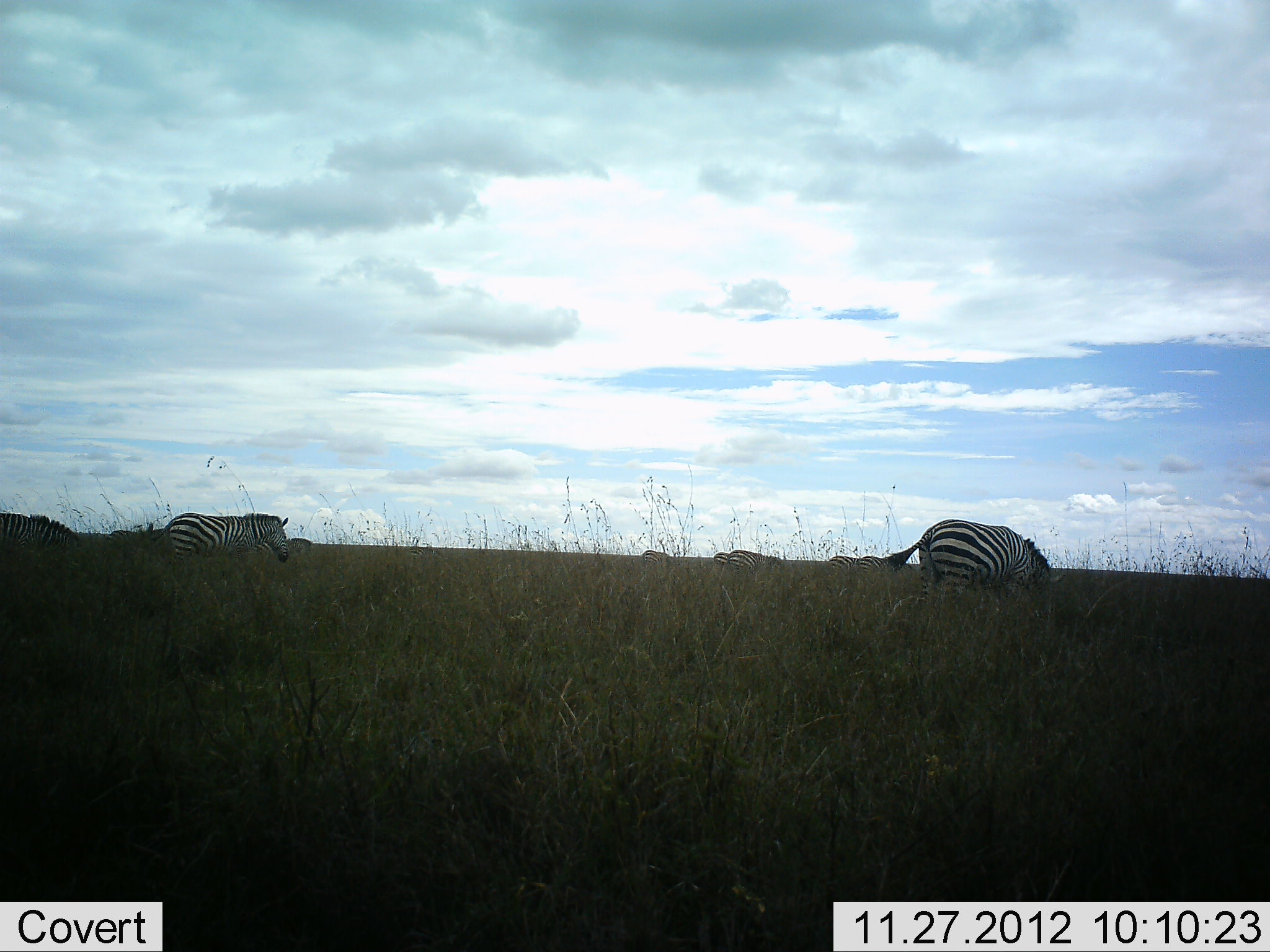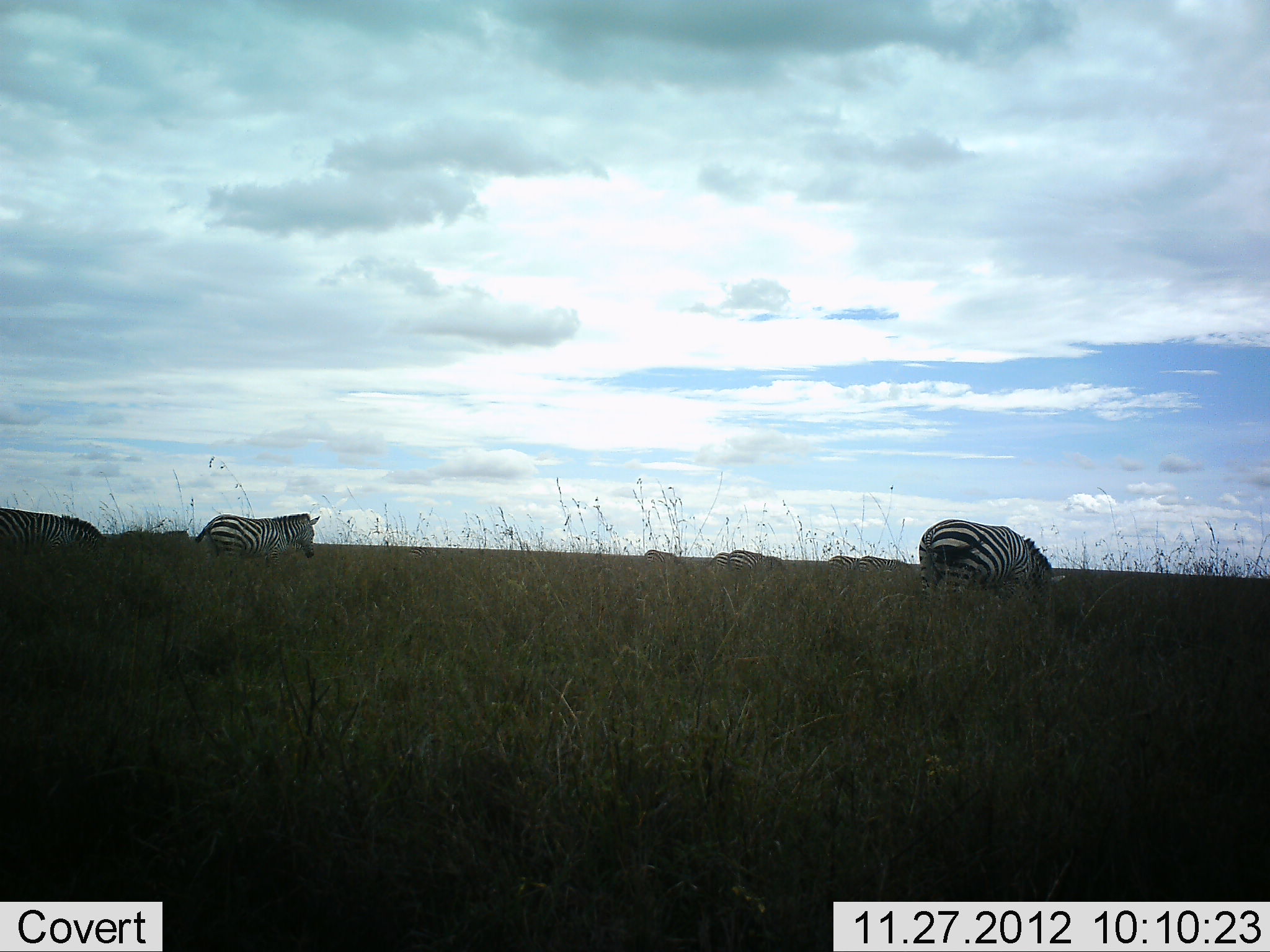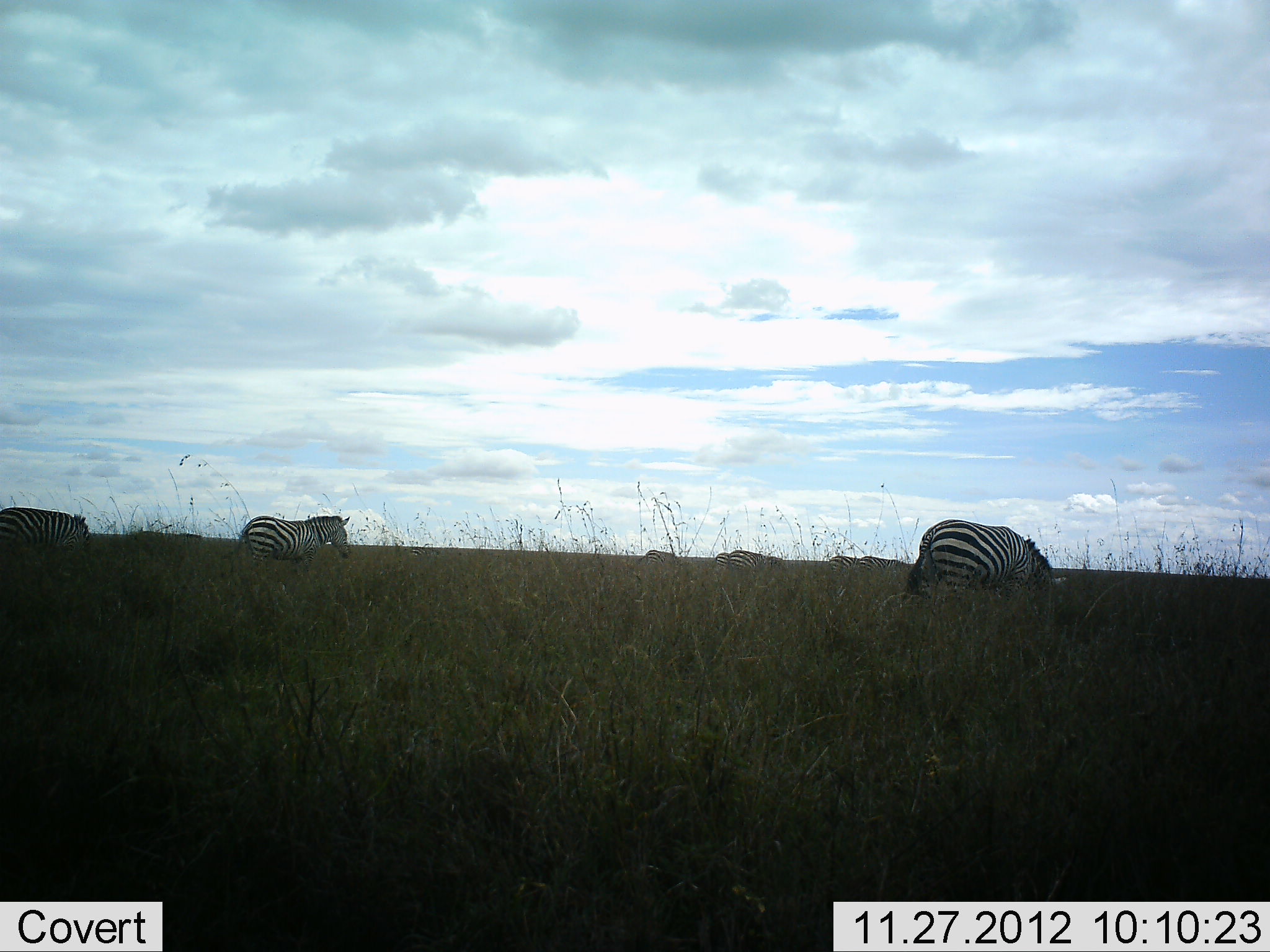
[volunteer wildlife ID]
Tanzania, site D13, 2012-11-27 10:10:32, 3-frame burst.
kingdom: Animalia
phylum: Chordata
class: Mammalia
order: Perissodactyla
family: Equidae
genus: Equus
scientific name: Equus quagga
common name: plains zebra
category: zebra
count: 8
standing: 10%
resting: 0%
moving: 80%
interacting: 0%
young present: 0%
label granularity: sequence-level